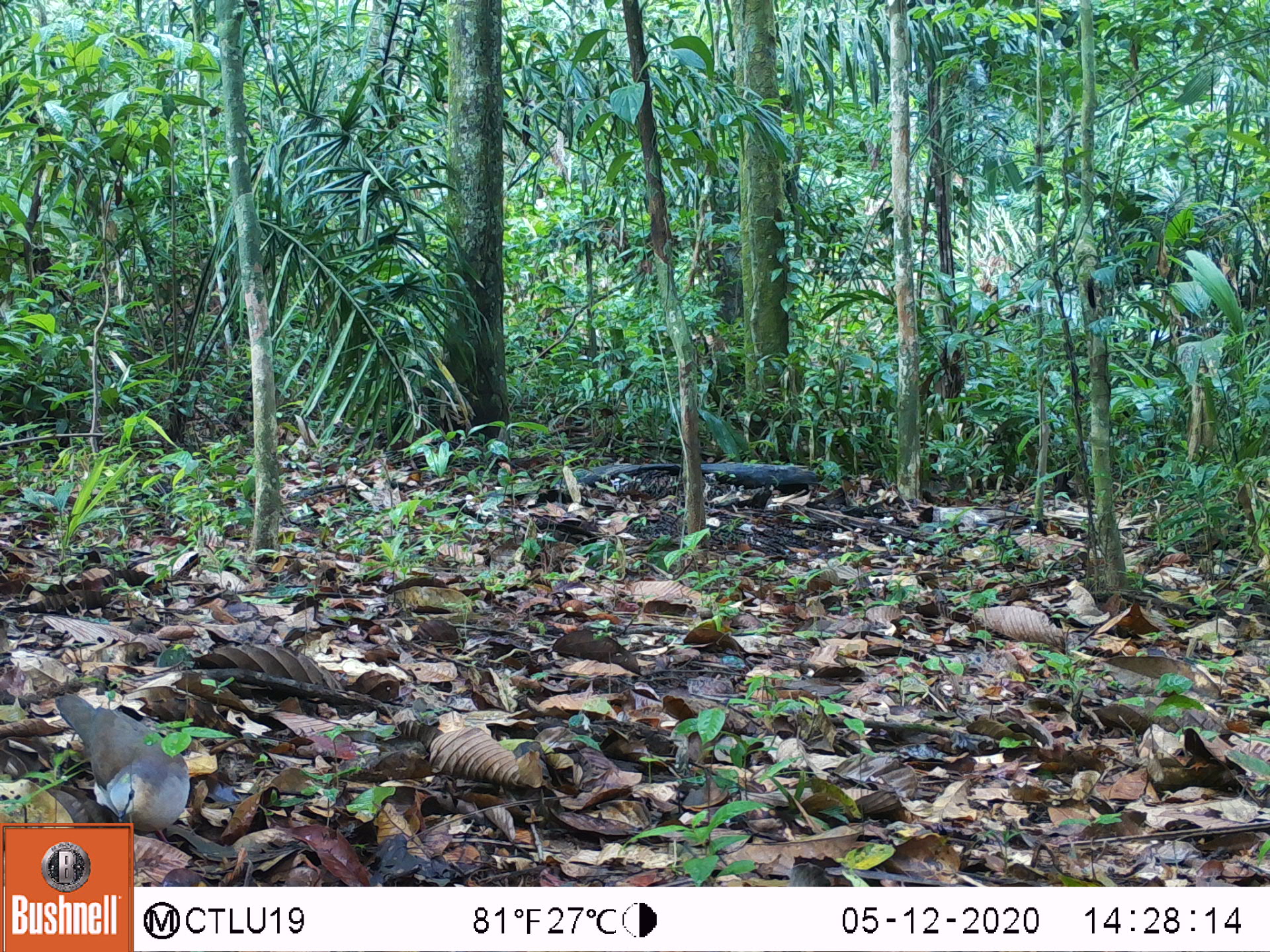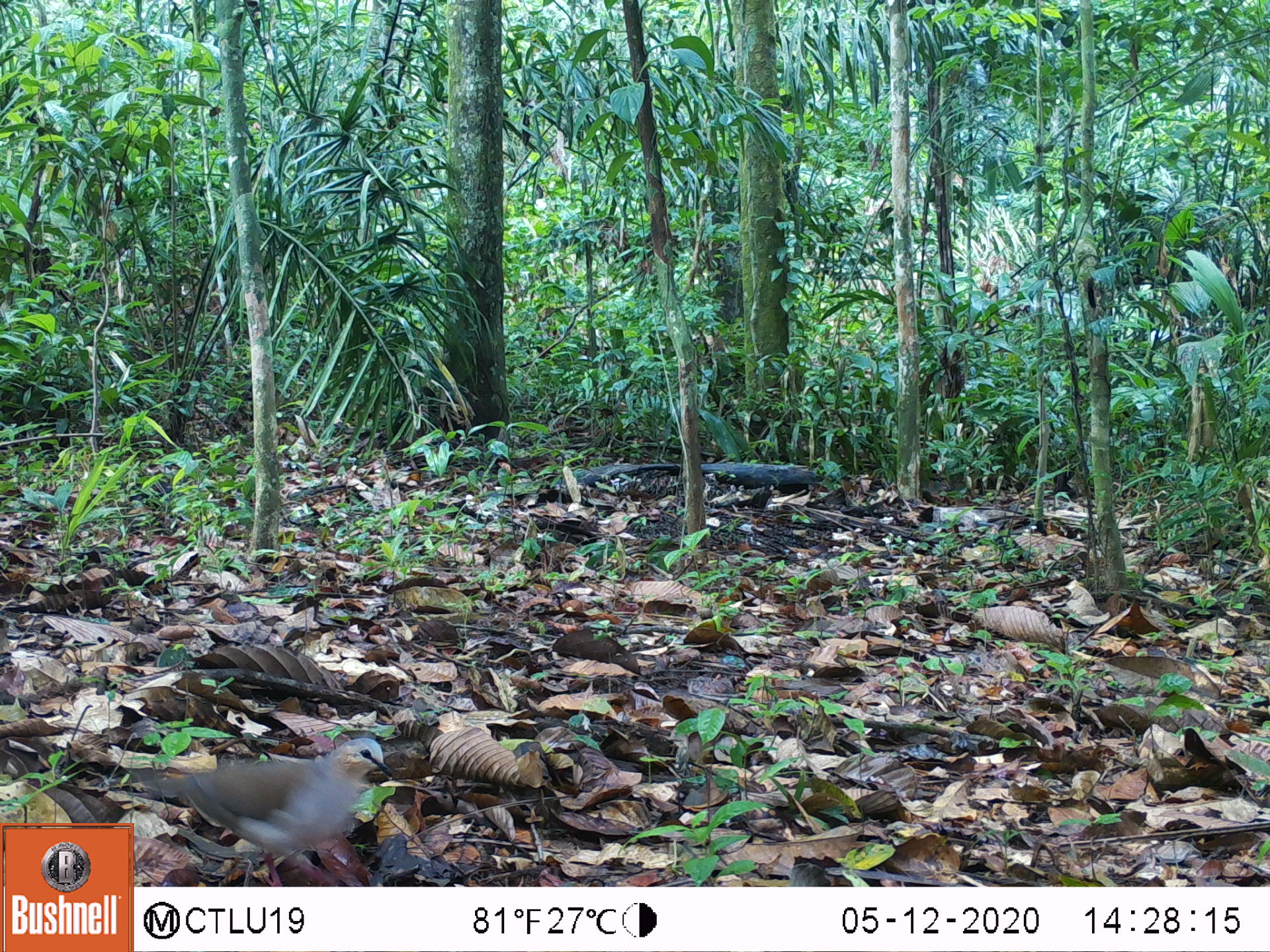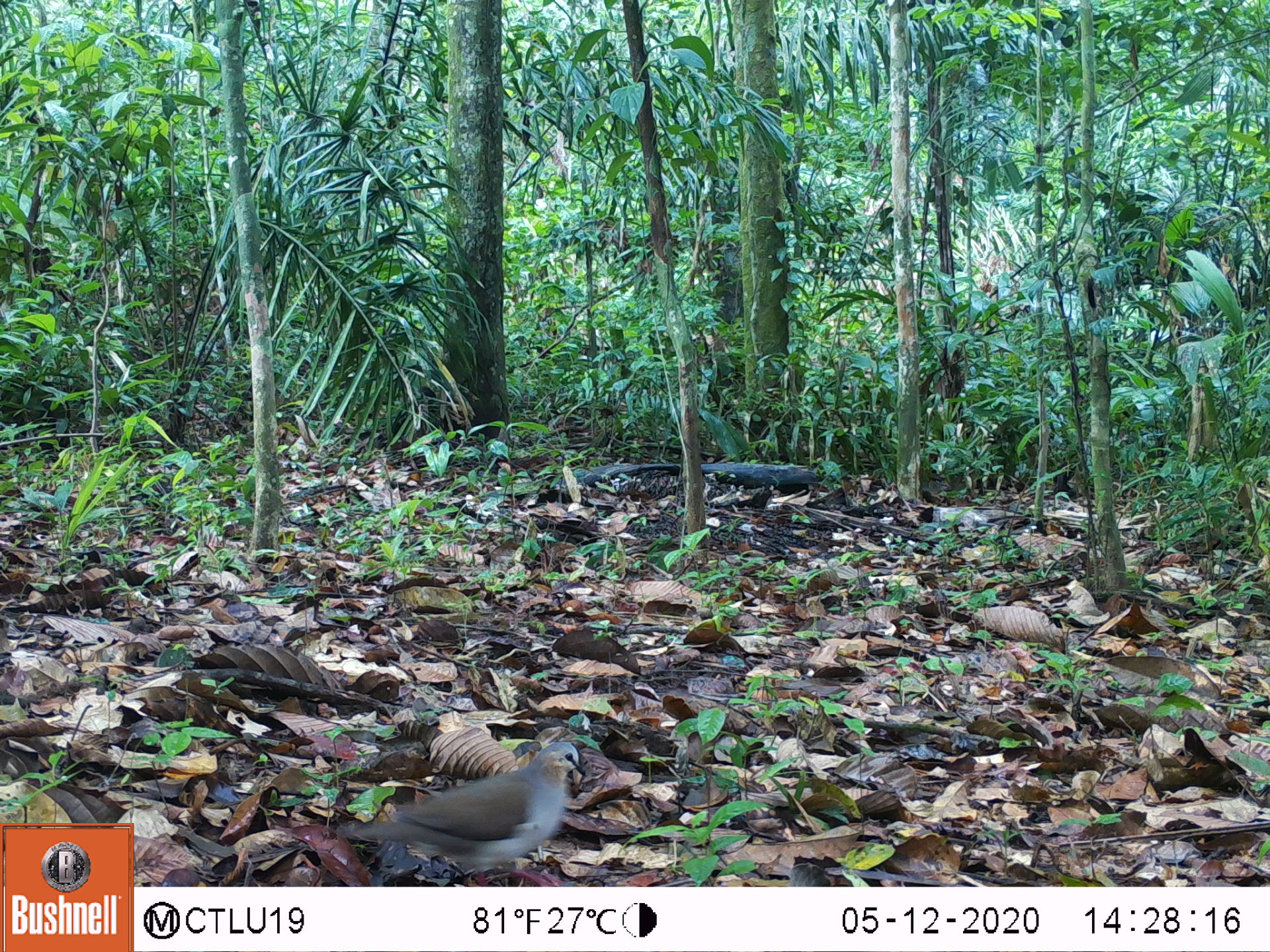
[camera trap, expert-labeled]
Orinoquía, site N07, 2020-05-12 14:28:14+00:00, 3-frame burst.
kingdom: Animalia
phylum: Chordata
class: Aves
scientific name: Aves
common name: bird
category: unknown bird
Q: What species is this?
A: Unknown bird (bird) (Aves).